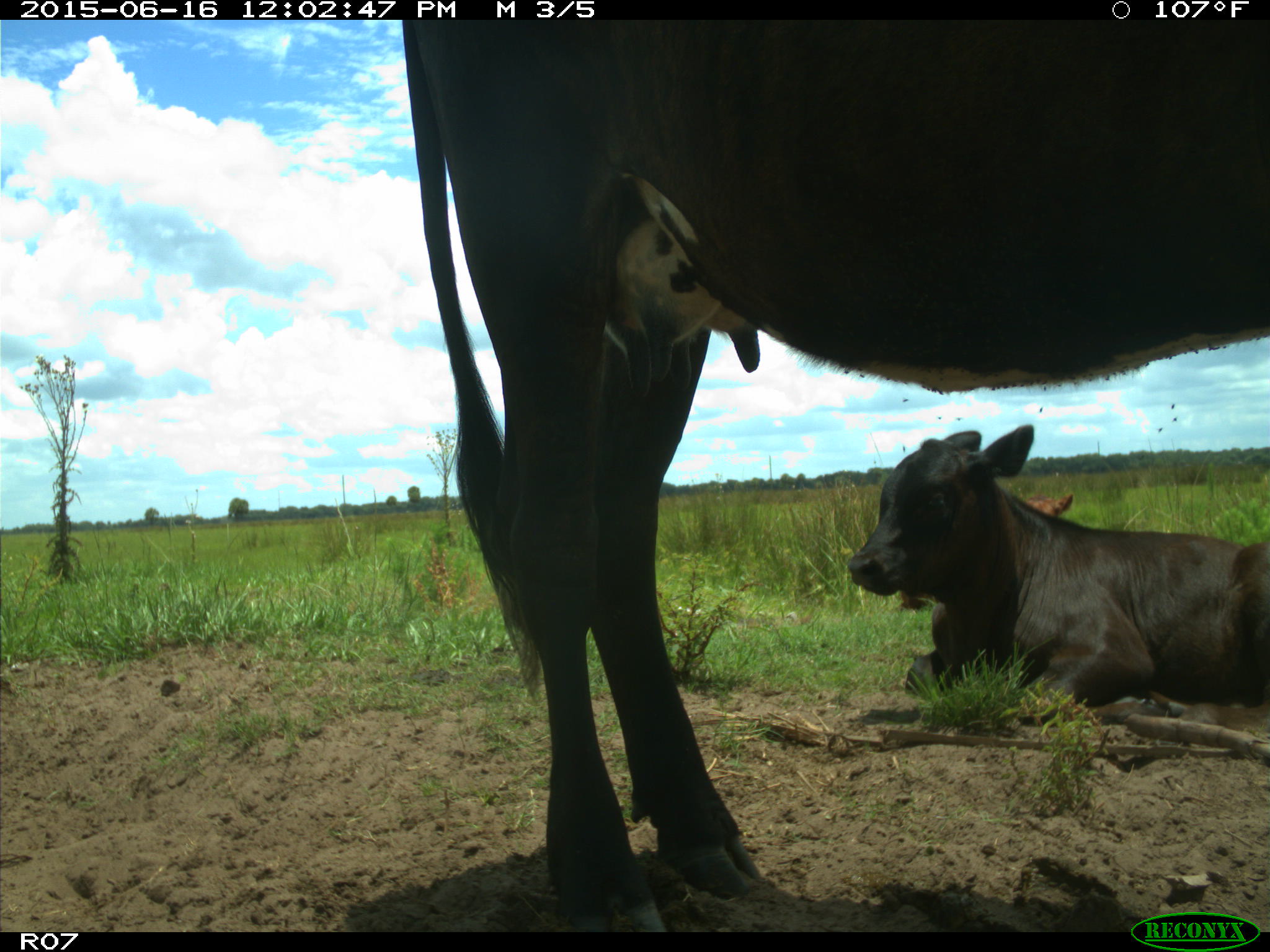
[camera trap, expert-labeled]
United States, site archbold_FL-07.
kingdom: Animalia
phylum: Chordata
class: Mammalia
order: Artiodactyla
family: Bovidae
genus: Bos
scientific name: Bos taurus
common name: domestic cow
Bos taurus (domestic cow).